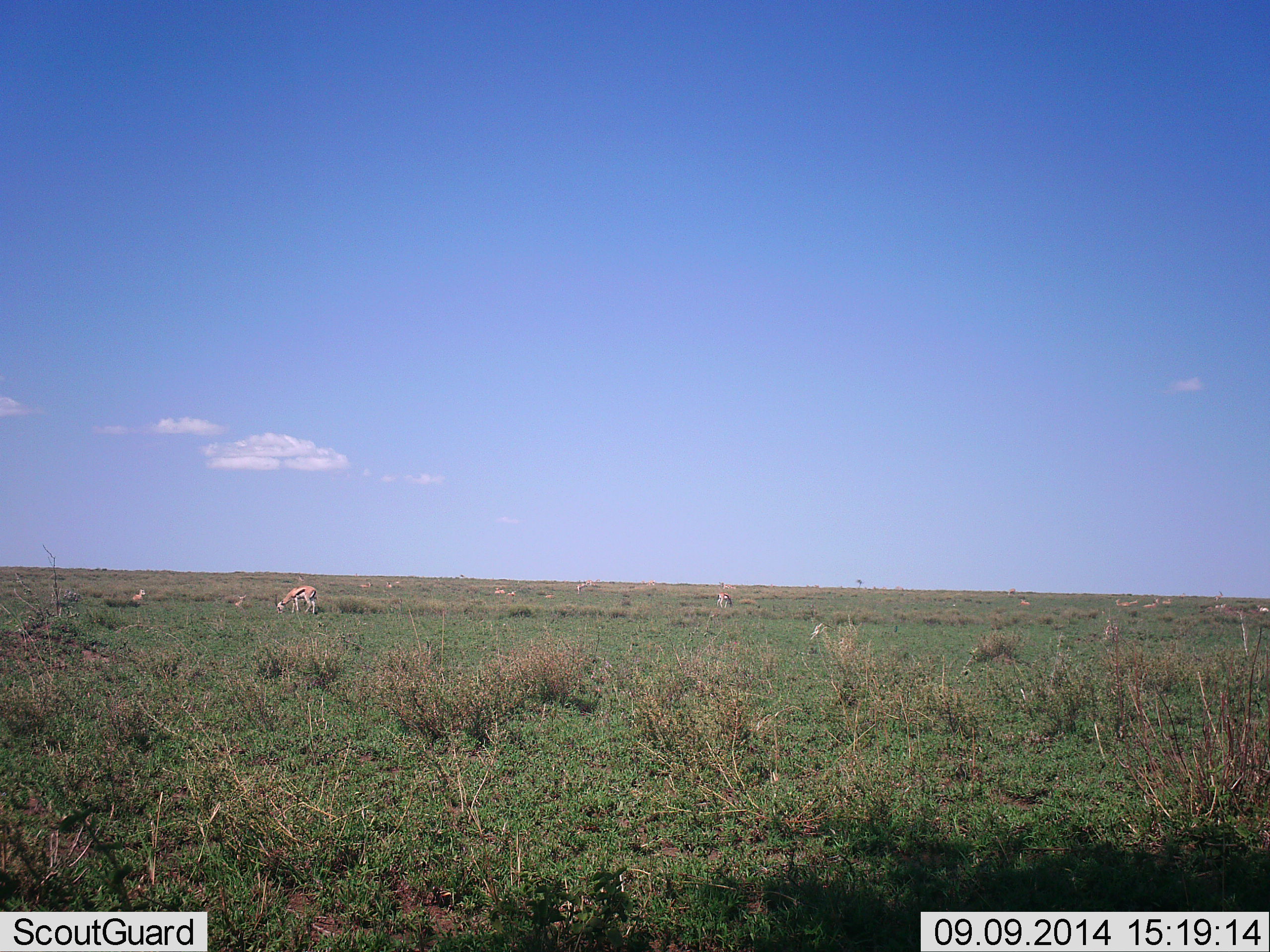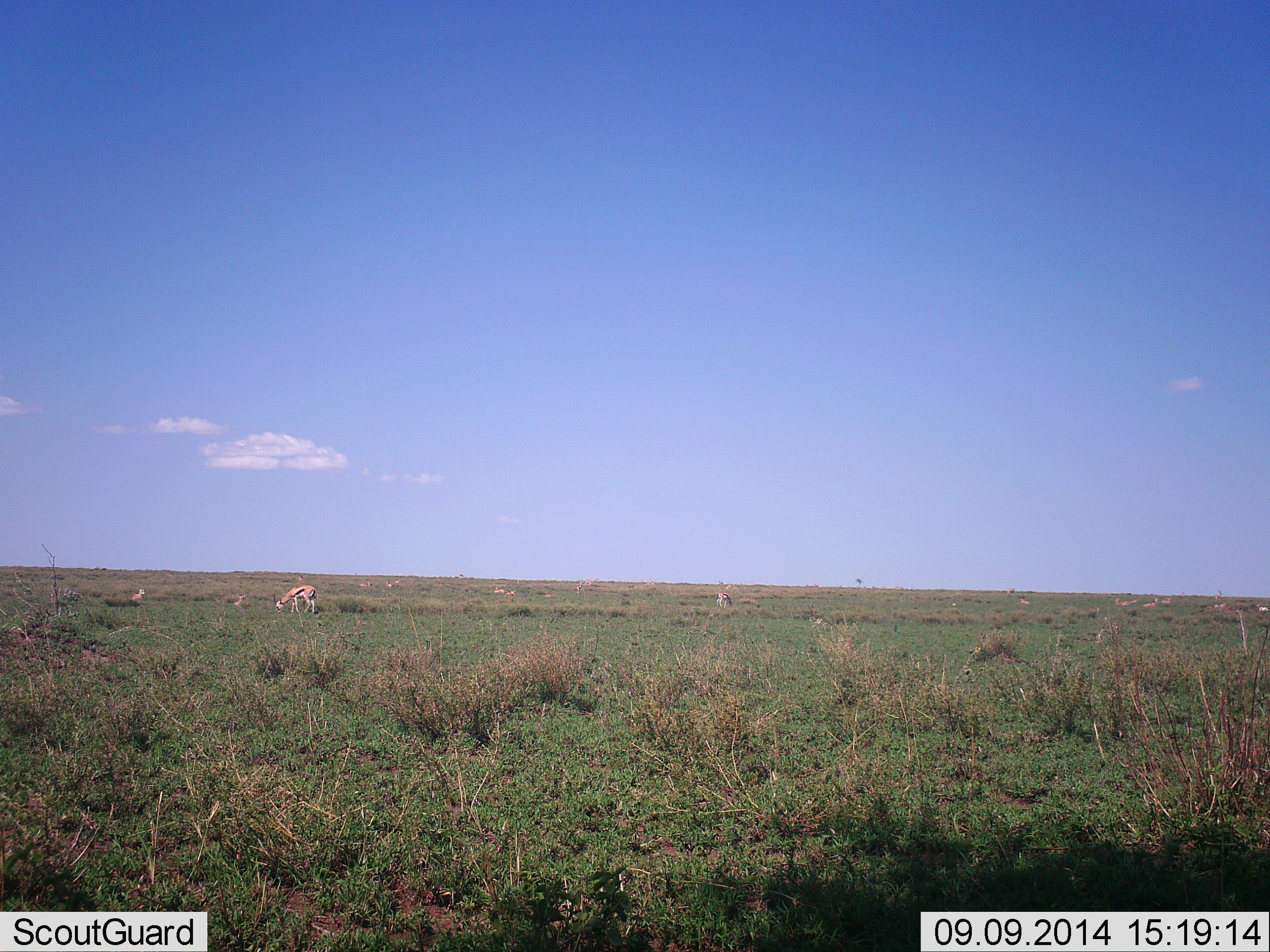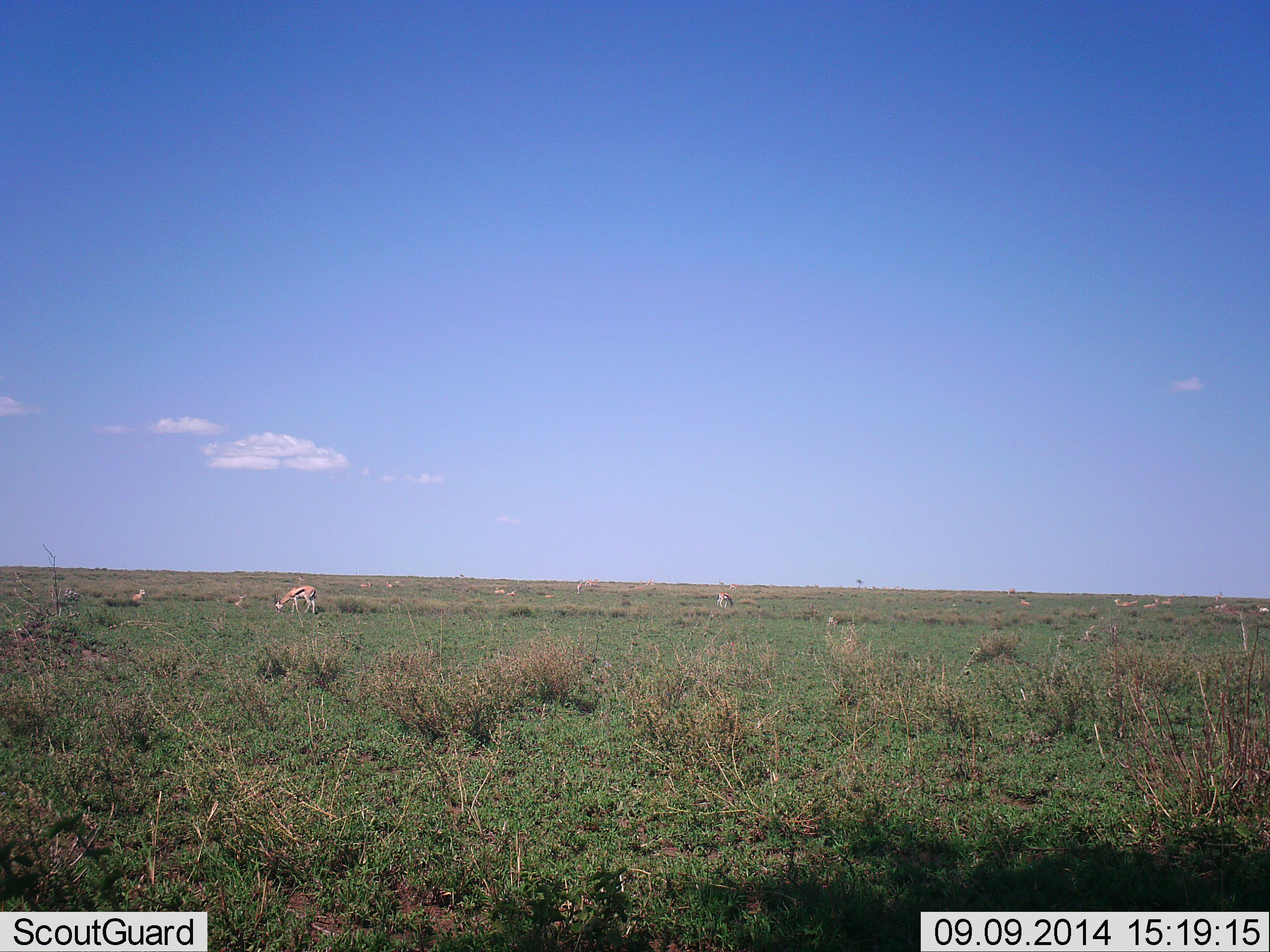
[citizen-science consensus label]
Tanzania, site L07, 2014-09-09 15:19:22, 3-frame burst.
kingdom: Animalia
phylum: Chordata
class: Mammalia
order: Artiodactyla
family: Bovidae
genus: Eudorcas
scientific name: Eudorcas thomsonii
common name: thomson's gazelle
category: gazellethomsons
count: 8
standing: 40%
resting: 20%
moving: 10%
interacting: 0%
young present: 0%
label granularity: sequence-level